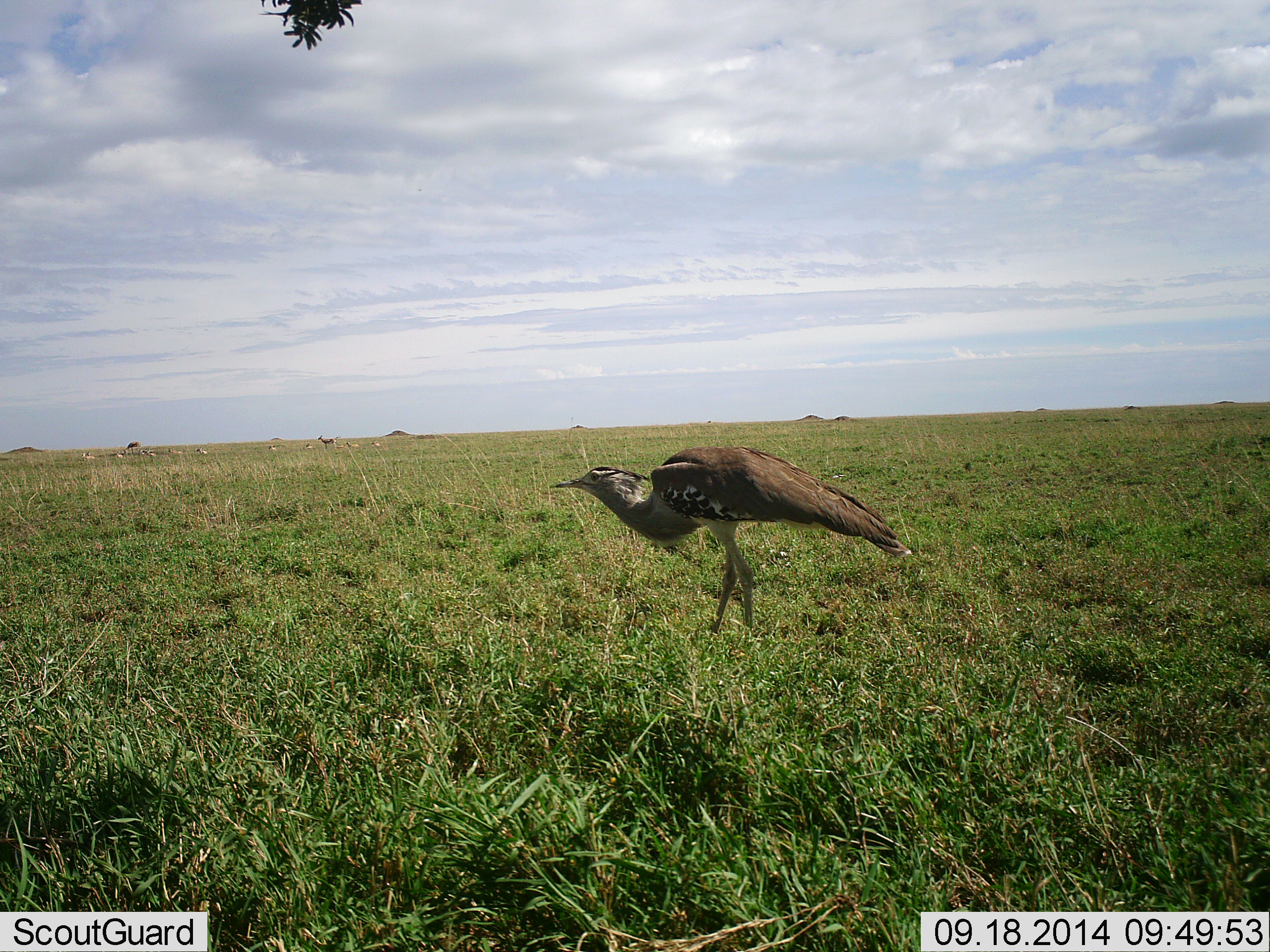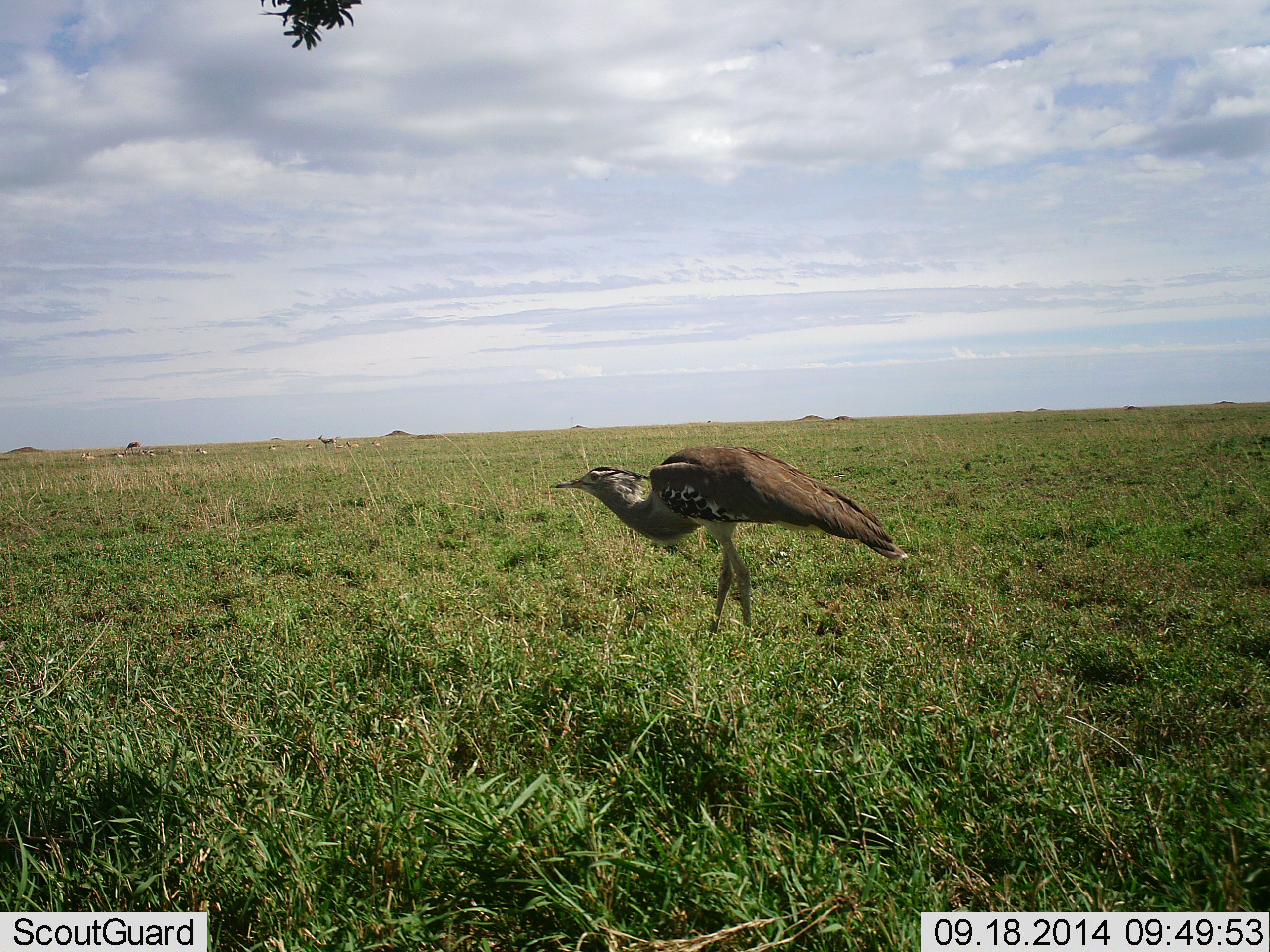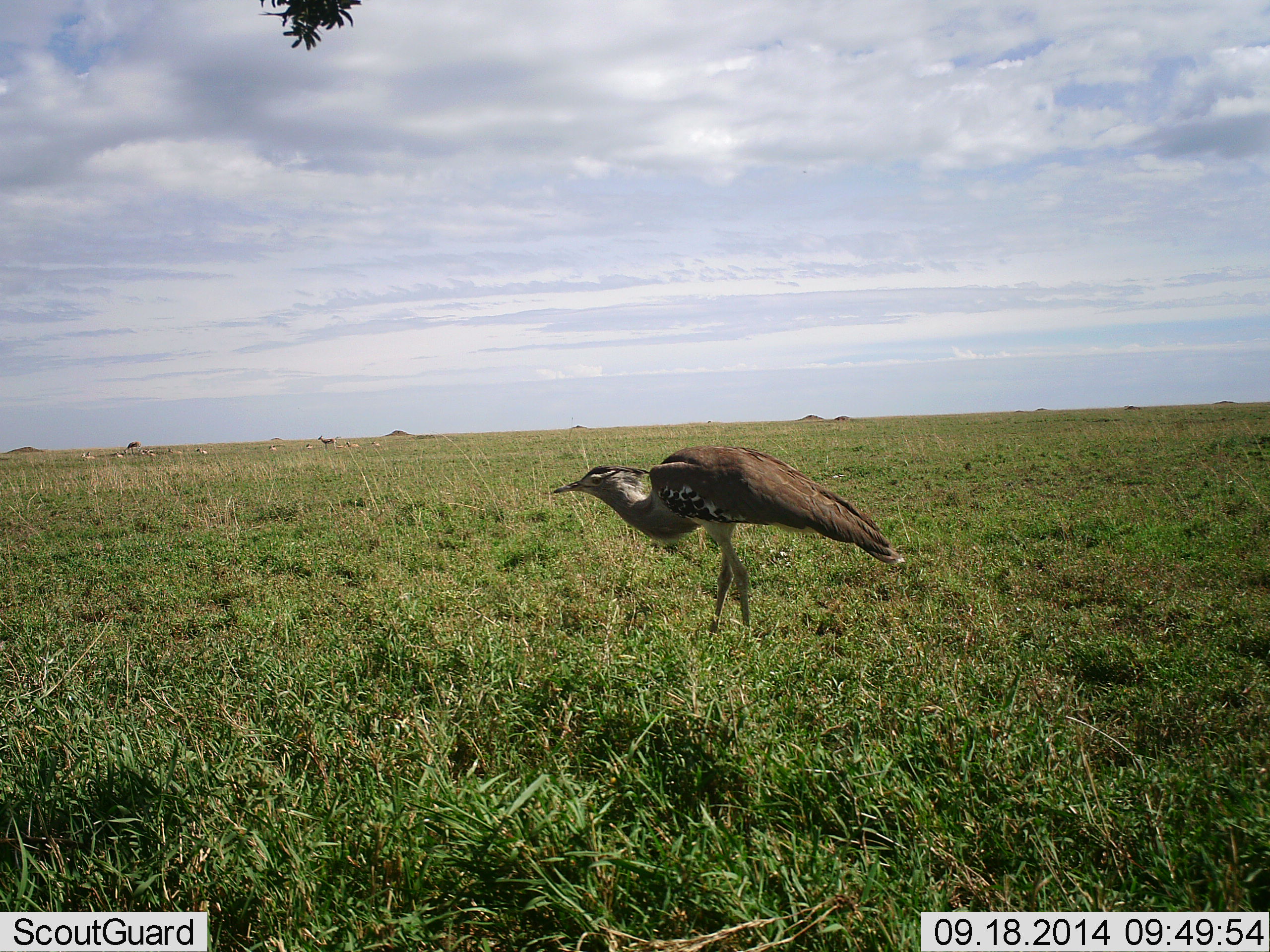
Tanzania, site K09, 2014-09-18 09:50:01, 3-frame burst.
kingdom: Animalia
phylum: Chordata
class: Aves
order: Otidiformes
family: Otididae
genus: Ardeotis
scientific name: Ardeotis kori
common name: kori bustard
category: koribustard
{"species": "koribustard (kori bustard) (Ardeotis kori)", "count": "1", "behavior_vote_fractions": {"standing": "90%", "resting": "0%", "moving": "20%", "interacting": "0%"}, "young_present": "0%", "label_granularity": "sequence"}